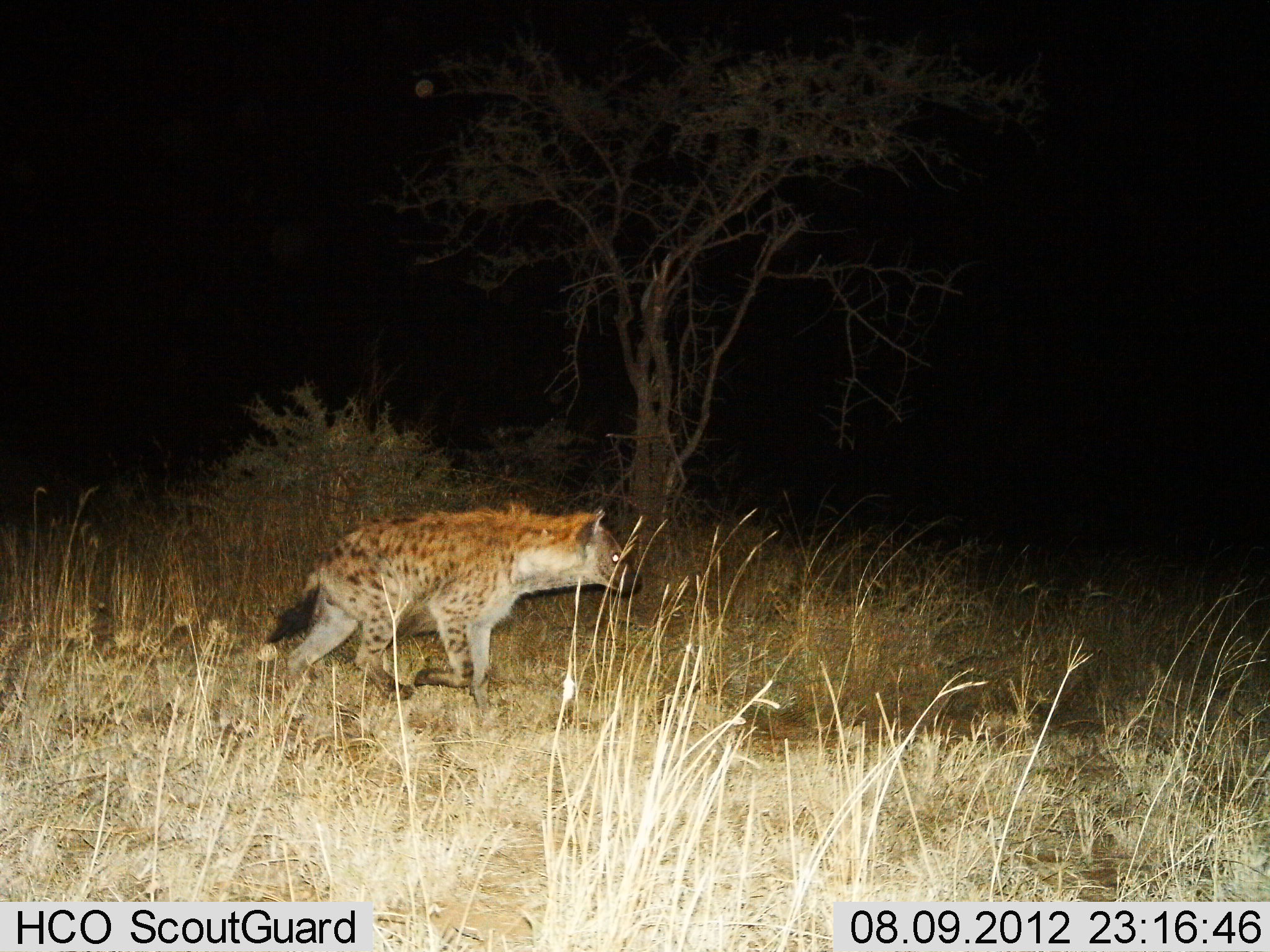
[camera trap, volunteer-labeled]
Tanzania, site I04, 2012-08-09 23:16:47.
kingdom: Animalia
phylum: Chordata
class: Mammalia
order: Carnivora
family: Hyaenidae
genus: Crocuta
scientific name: Crocuta crocuta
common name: spotted hyena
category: hyenaspotted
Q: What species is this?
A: Hyenaspotted (spotted hyena) (Crocuta crocuta).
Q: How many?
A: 1.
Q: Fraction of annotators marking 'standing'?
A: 30%.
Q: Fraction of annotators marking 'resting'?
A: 0%.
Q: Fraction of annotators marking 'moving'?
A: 70%.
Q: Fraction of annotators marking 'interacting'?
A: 0%.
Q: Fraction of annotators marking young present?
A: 0%.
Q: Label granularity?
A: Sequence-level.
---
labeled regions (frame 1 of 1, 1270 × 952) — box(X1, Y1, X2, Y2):
animal: box(267, 502, 644, 717)